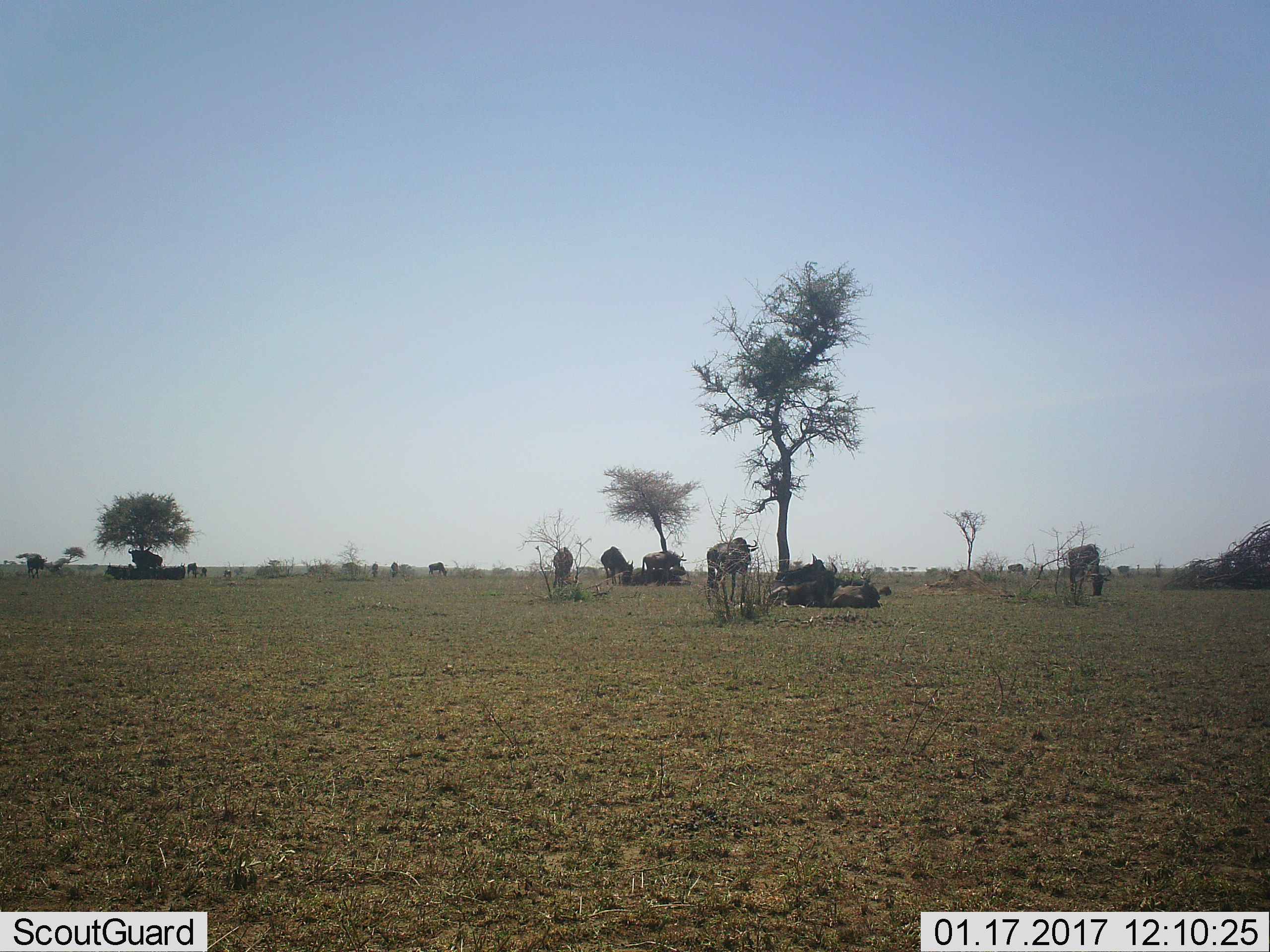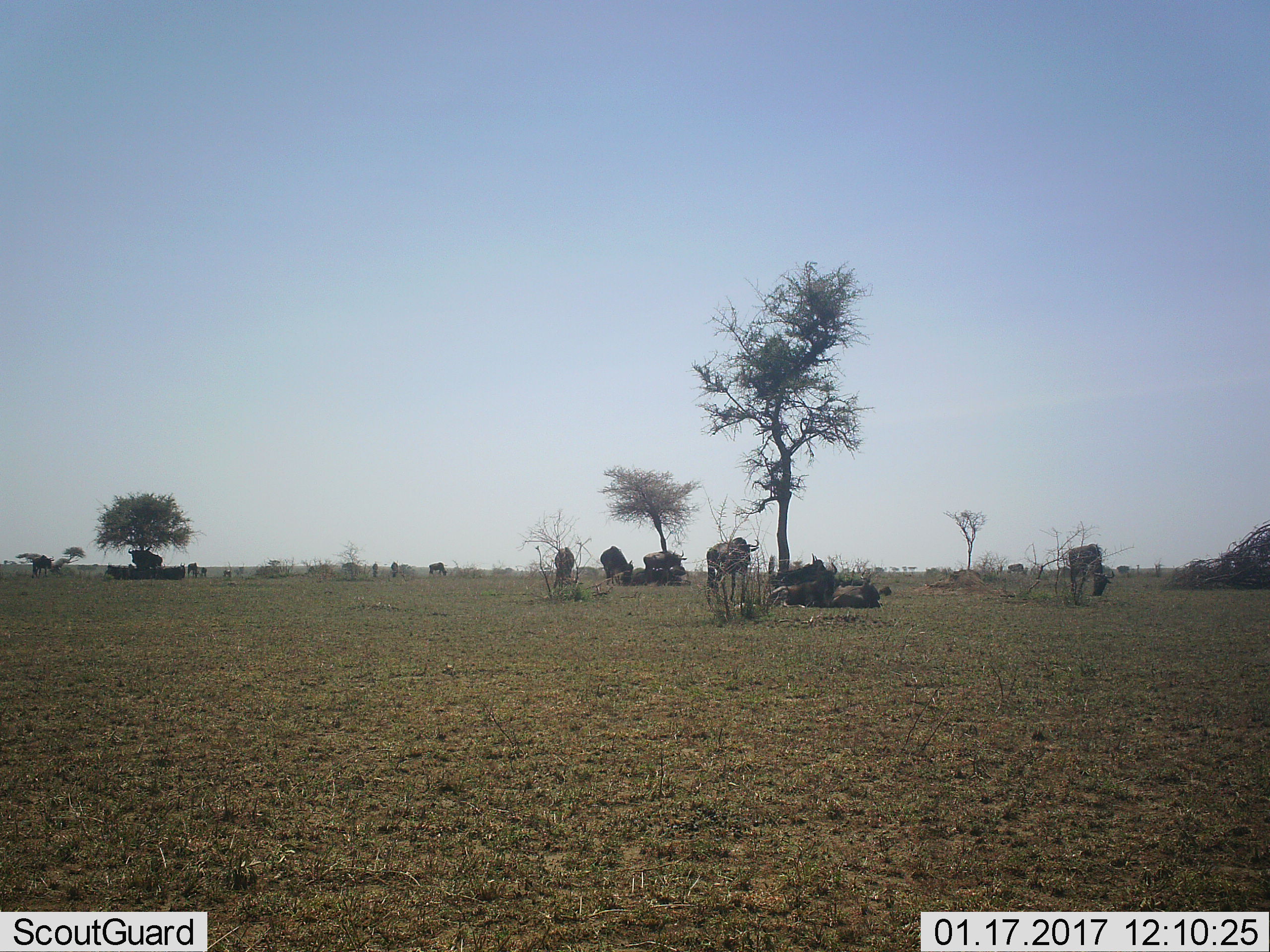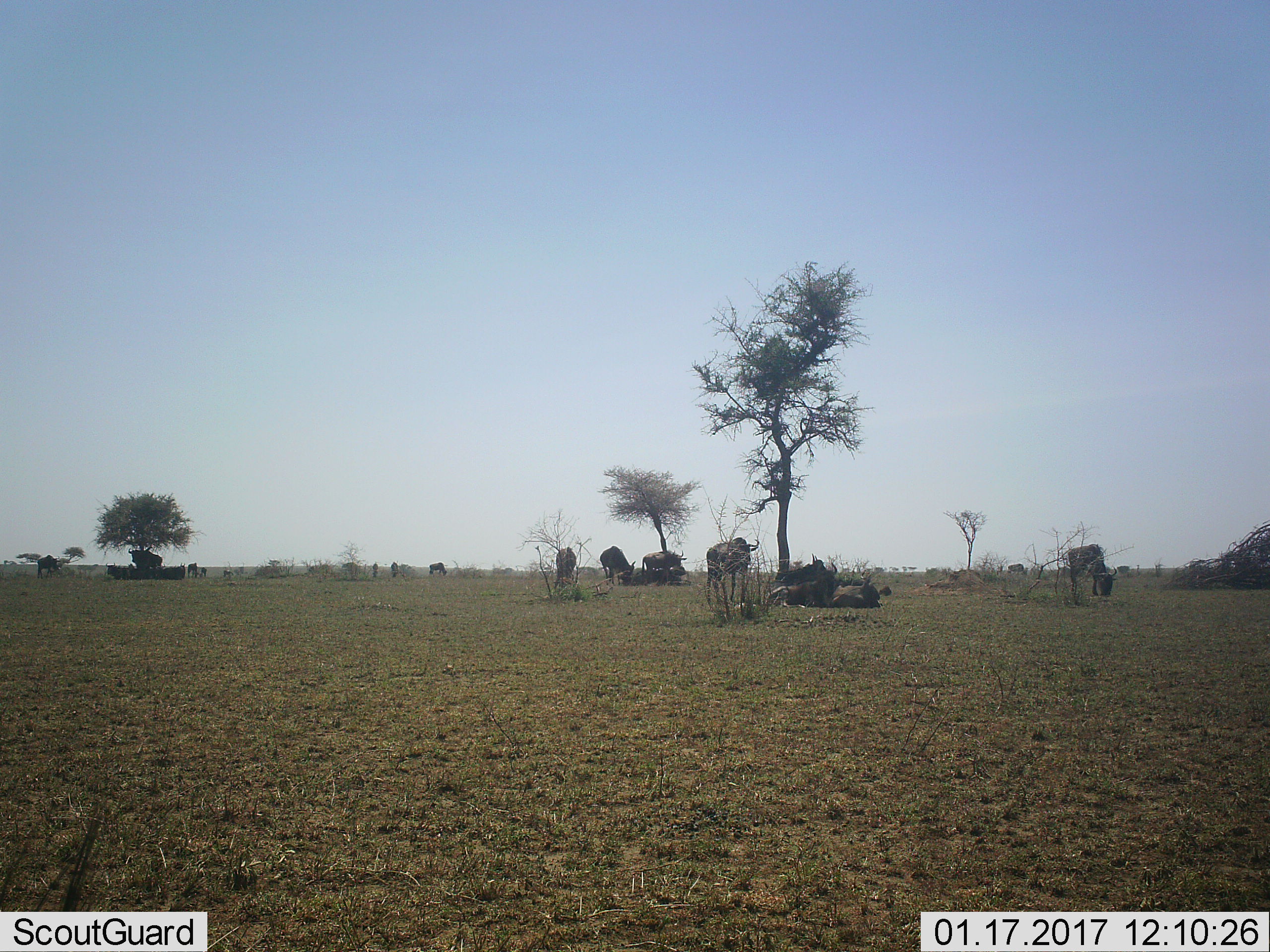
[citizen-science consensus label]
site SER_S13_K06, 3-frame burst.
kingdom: Animalia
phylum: Chordata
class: Mammalia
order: Artiodactyla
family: Bovidae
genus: Connochaetes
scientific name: Connochaetes taurinus taurinus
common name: blue wildebeest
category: wildebeestblue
Wildebeestblue (blue wildebeest) (Connochaetes taurinus taurinus), count 11-50. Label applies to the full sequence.